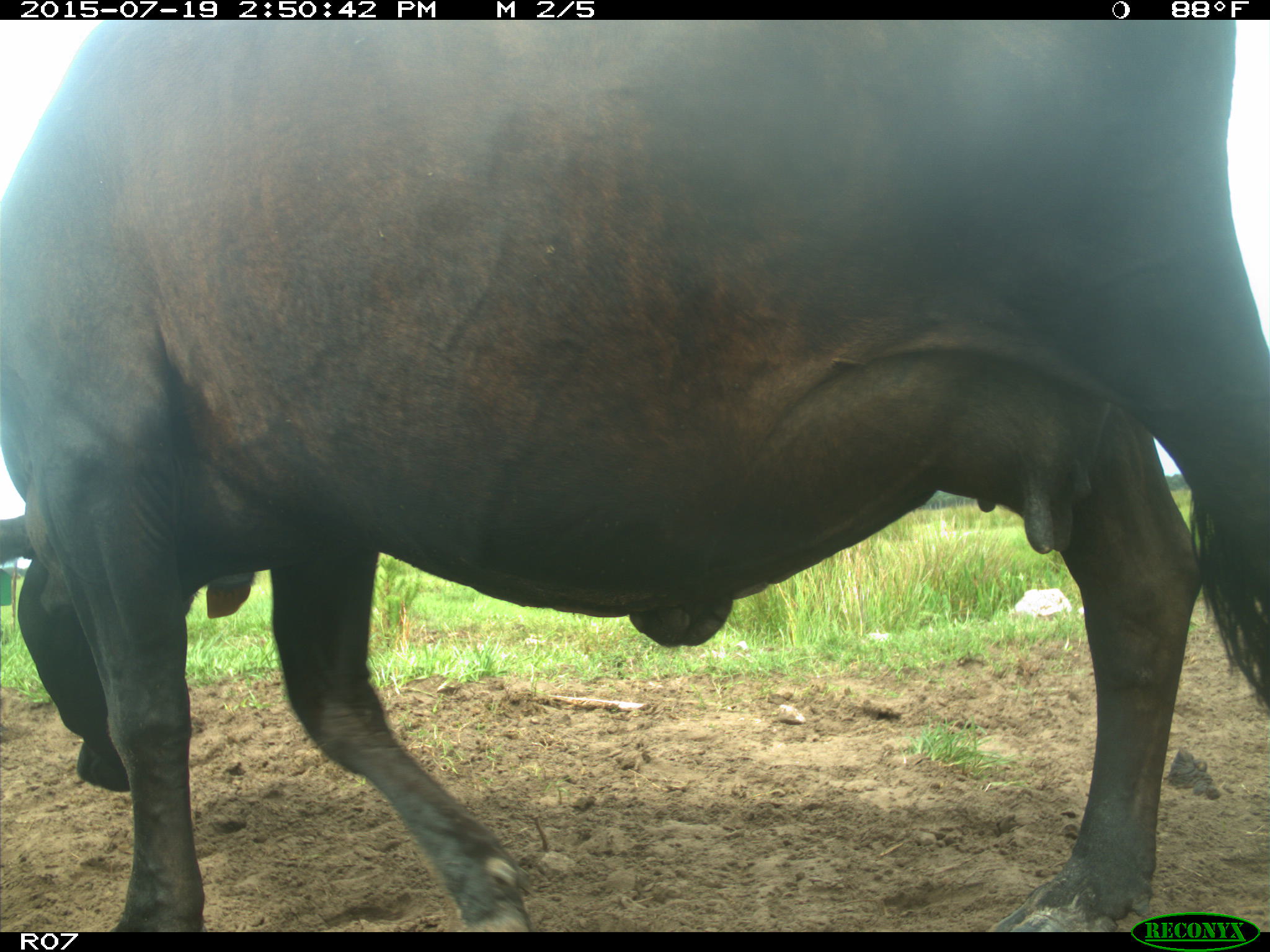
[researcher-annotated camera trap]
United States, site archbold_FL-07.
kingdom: Animalia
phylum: Chordata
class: Mammalia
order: Artiodactyla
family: Bovidae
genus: Bos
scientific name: Bos taurus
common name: domestic cow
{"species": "Bos taurus (domestic cow)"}